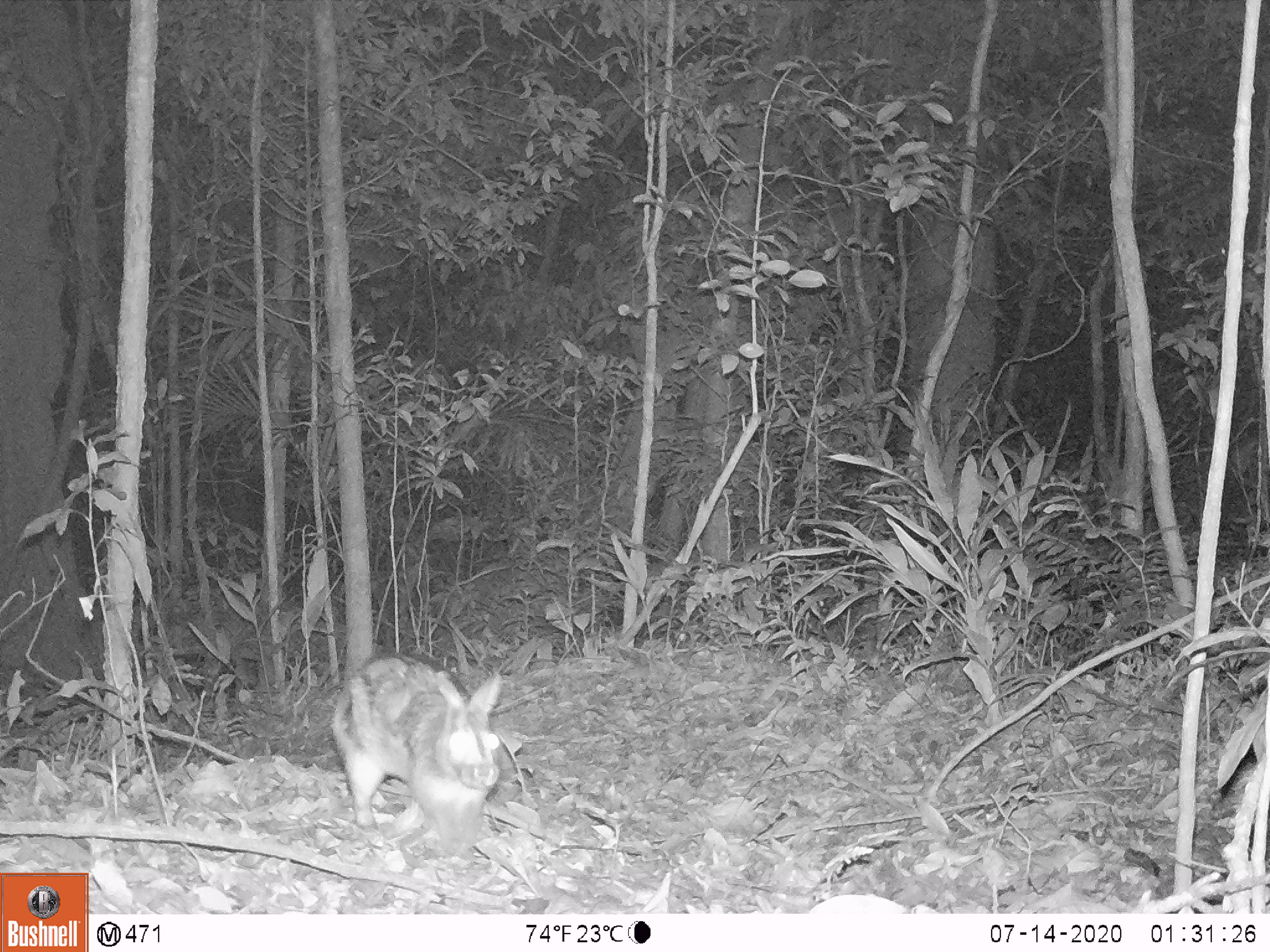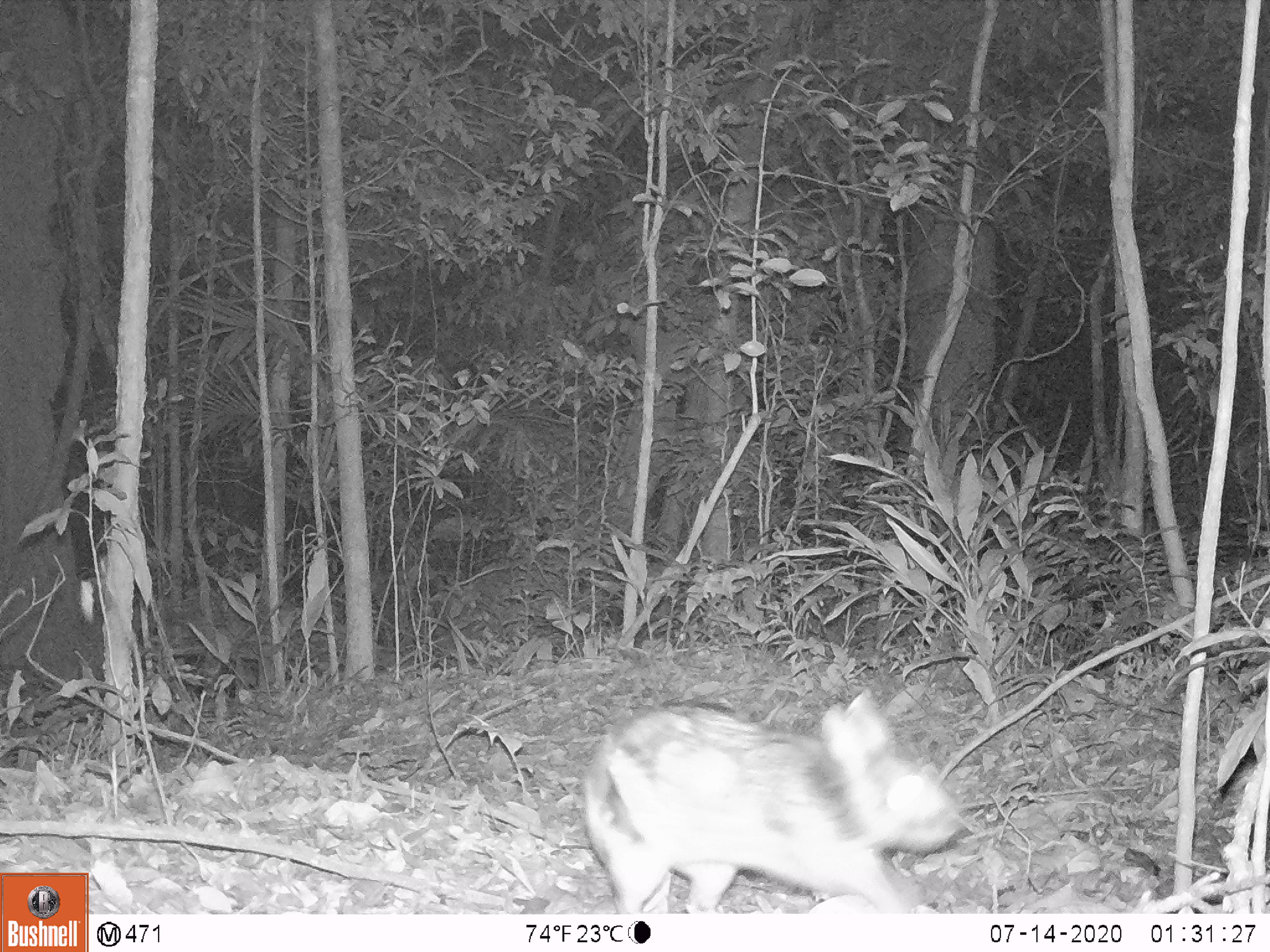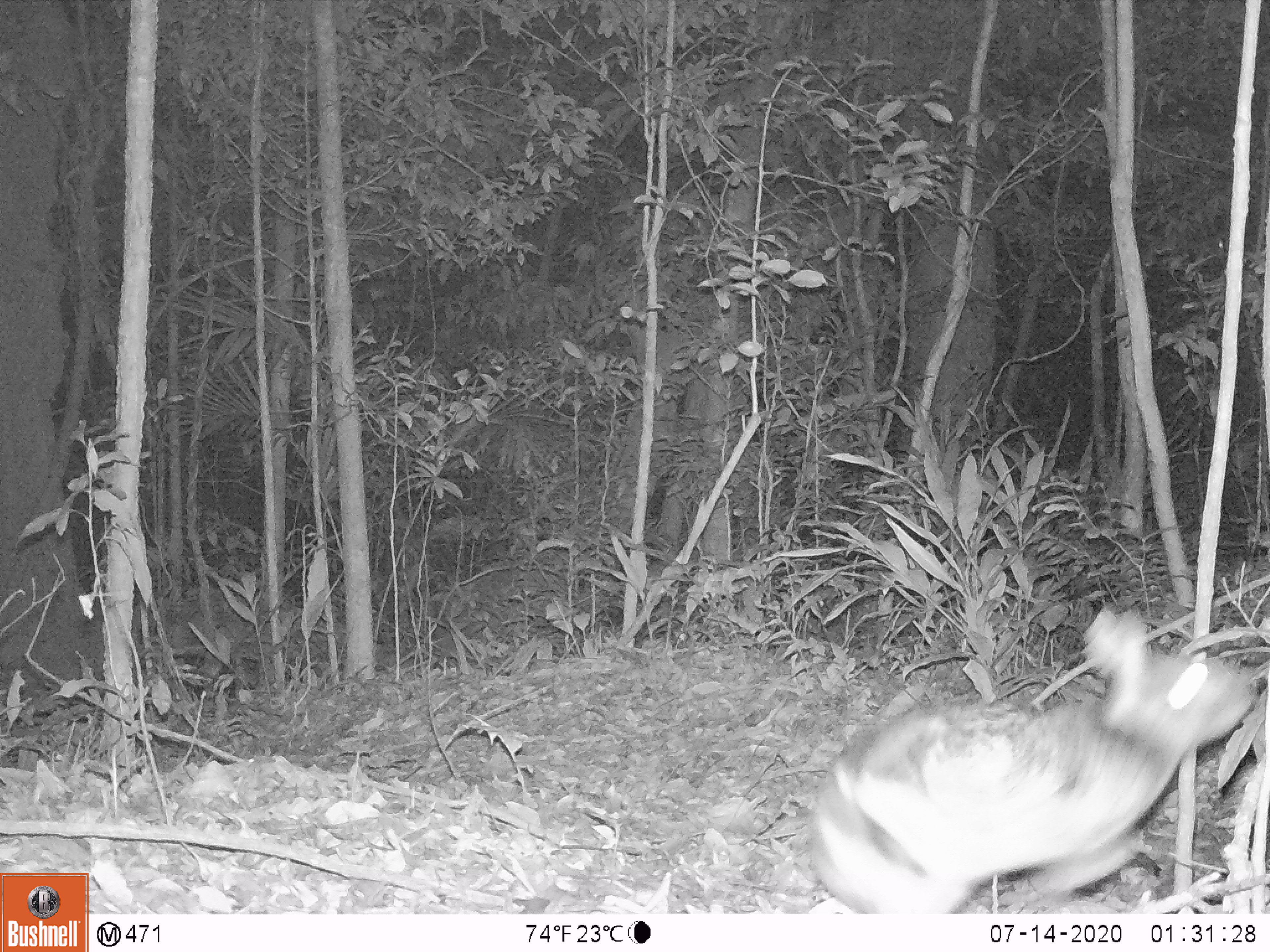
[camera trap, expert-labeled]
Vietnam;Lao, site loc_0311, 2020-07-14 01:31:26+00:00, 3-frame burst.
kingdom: Animalia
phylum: Chordata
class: Mammalia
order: Lagomorpha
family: Leporidae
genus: Nesolagus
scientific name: Nesolagus timminsi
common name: annamite striped rabbit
Annamite striped rabbit (Nesolagus timminsi). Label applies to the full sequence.